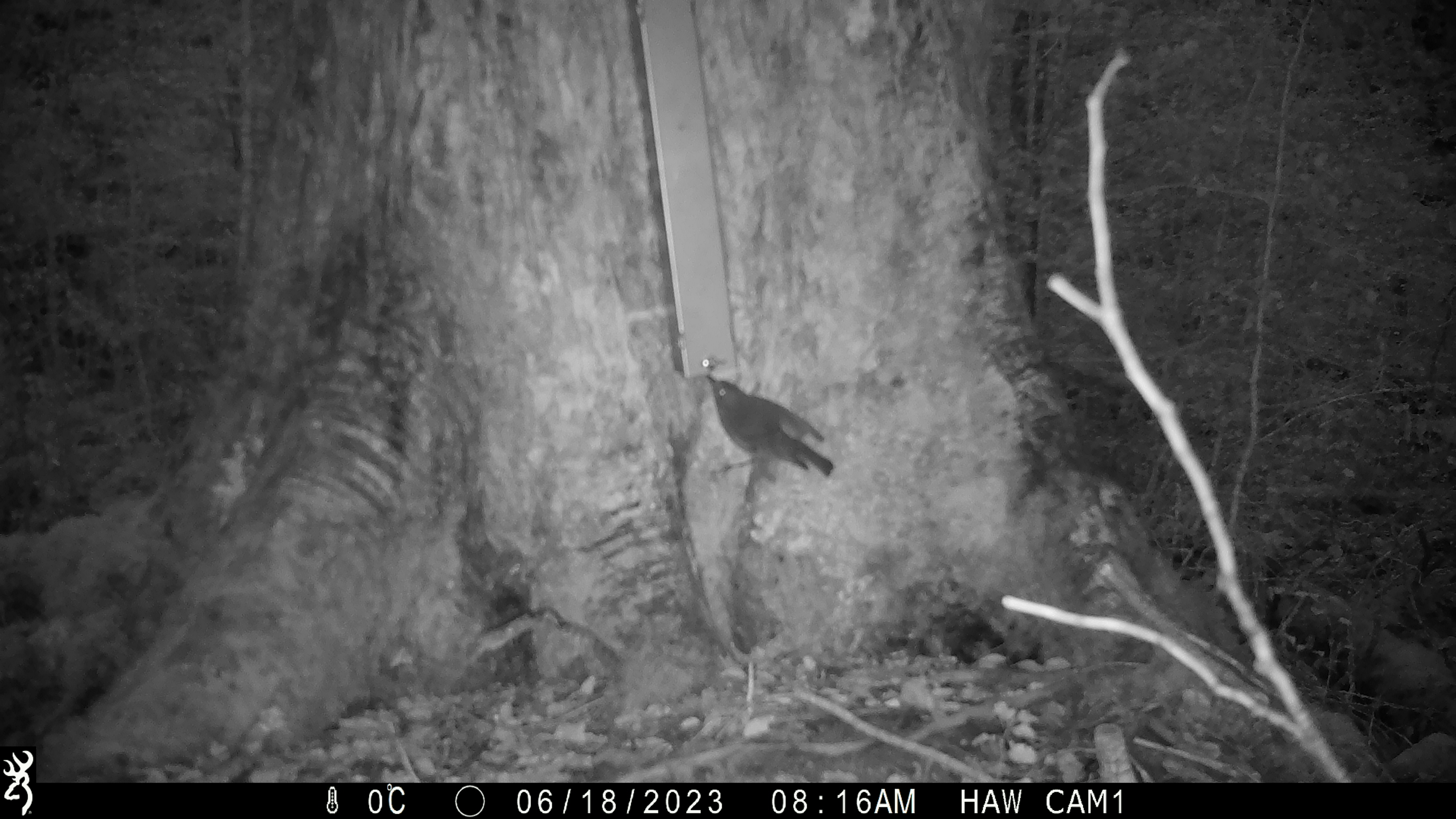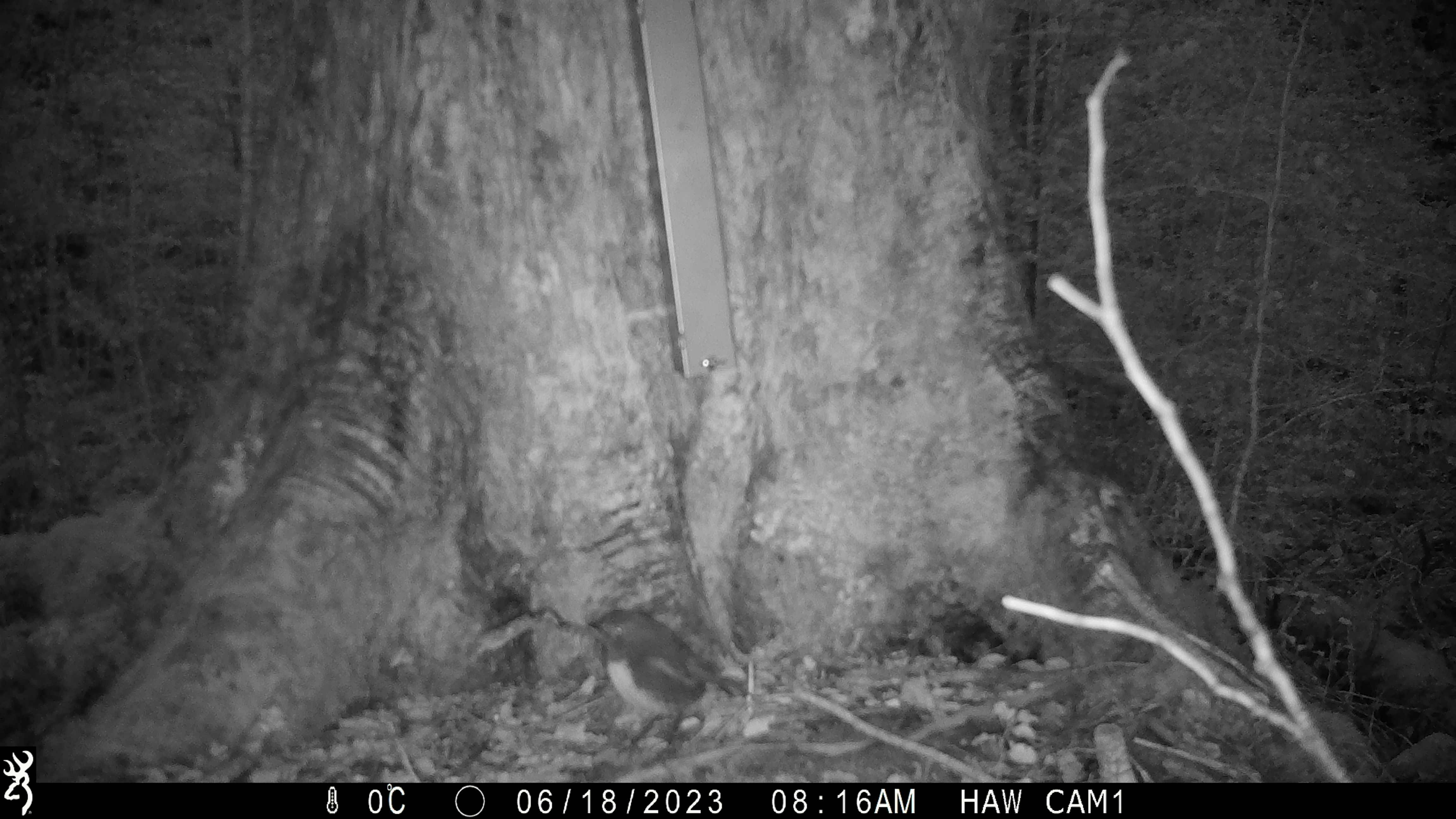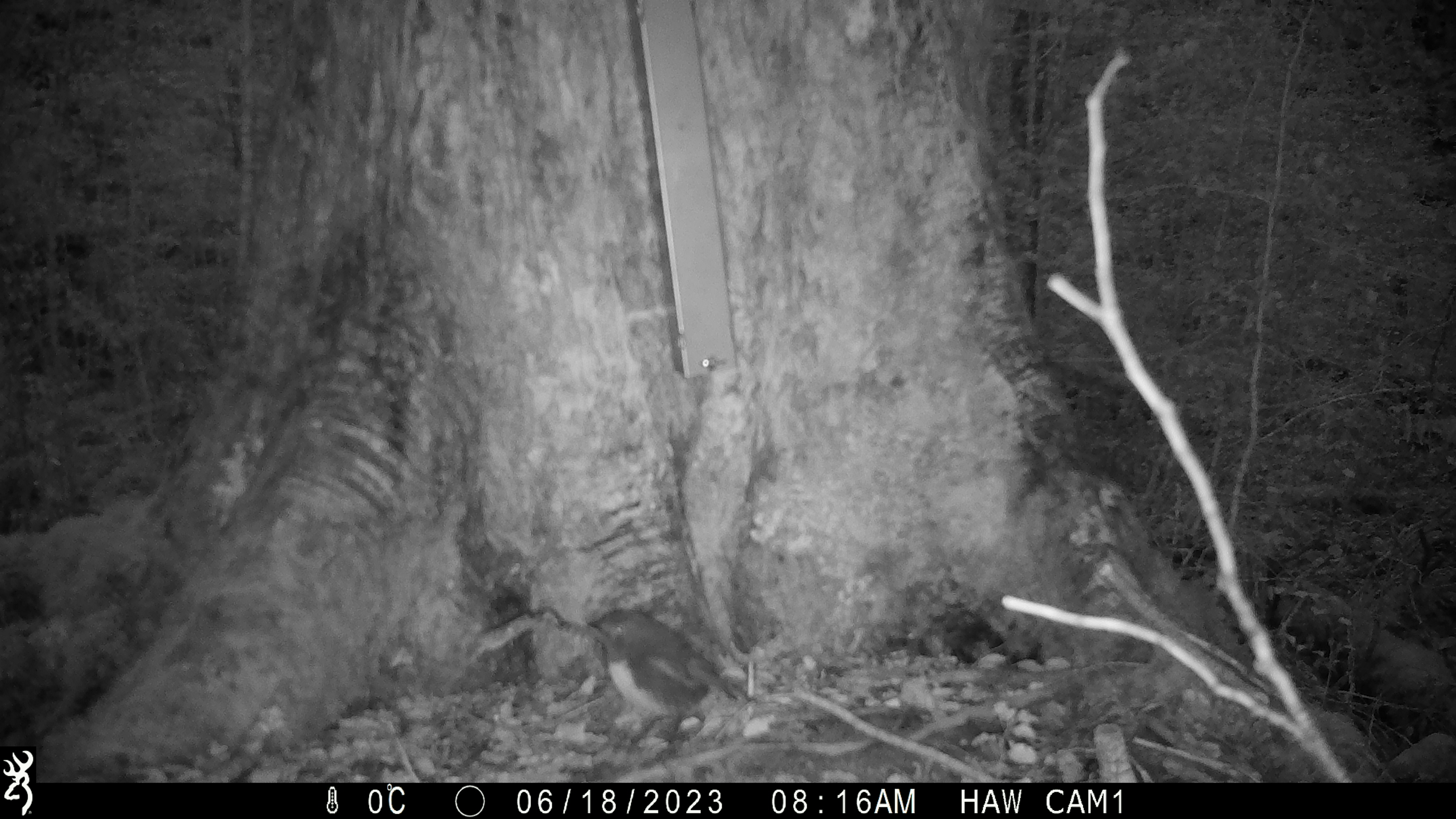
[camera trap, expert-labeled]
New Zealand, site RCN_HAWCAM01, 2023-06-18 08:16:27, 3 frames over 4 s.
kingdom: Animalia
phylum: Chordata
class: Aves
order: Passeriformes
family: Petroicidae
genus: Petroica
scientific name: Petroica australis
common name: new zealand robin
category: robin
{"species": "robin (new zealand robin) (Petroica australis)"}